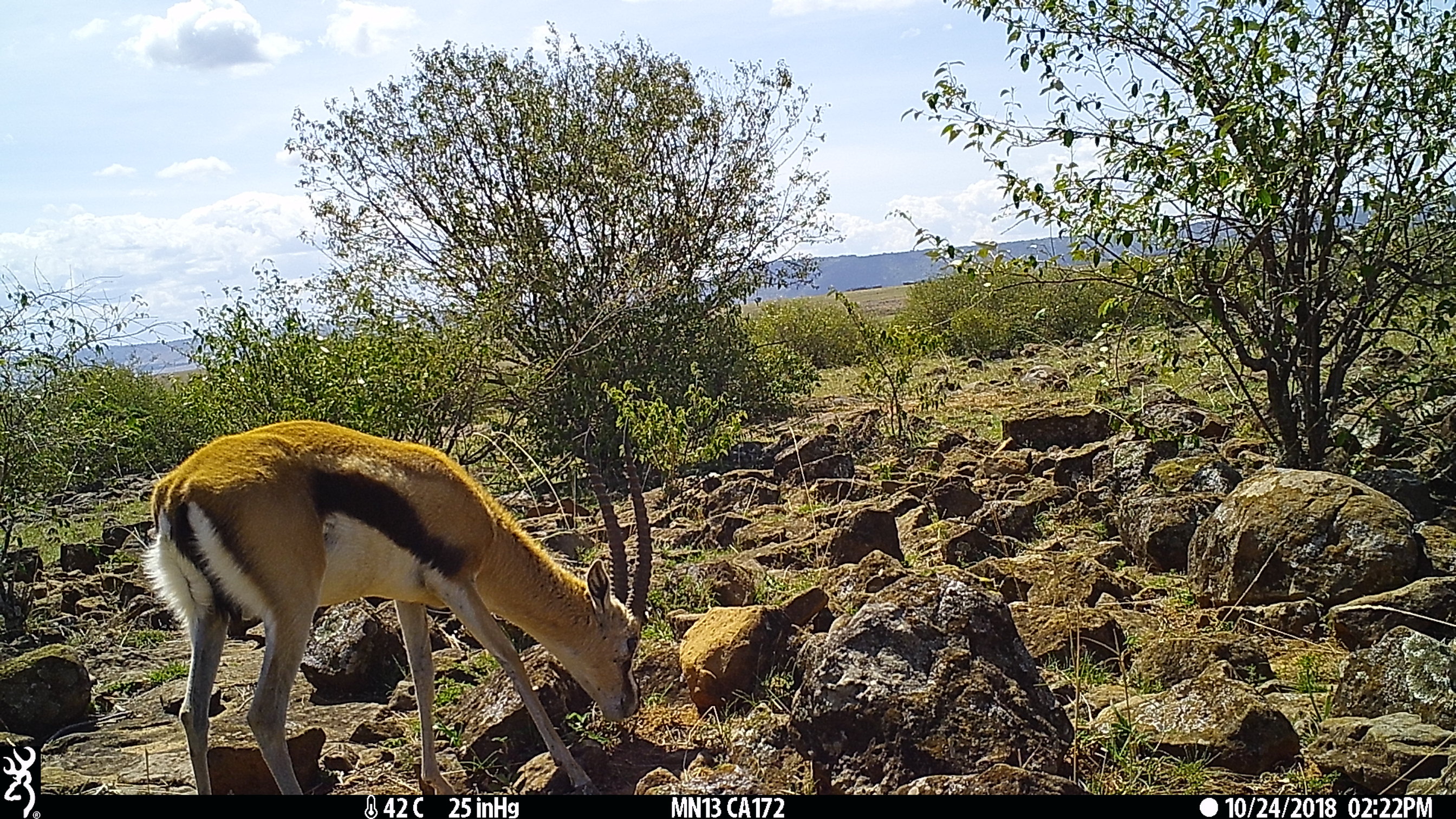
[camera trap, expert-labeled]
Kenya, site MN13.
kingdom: Animalia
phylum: Chordata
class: Mammalia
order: Artiodactyla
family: Bovidae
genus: Eudorcas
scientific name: Eudorcas thomsonii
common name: thomon's gazelle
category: gazelle thomsons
Gazelle thomsons (thomon's gazelle) (Eudorcas thomsonii).